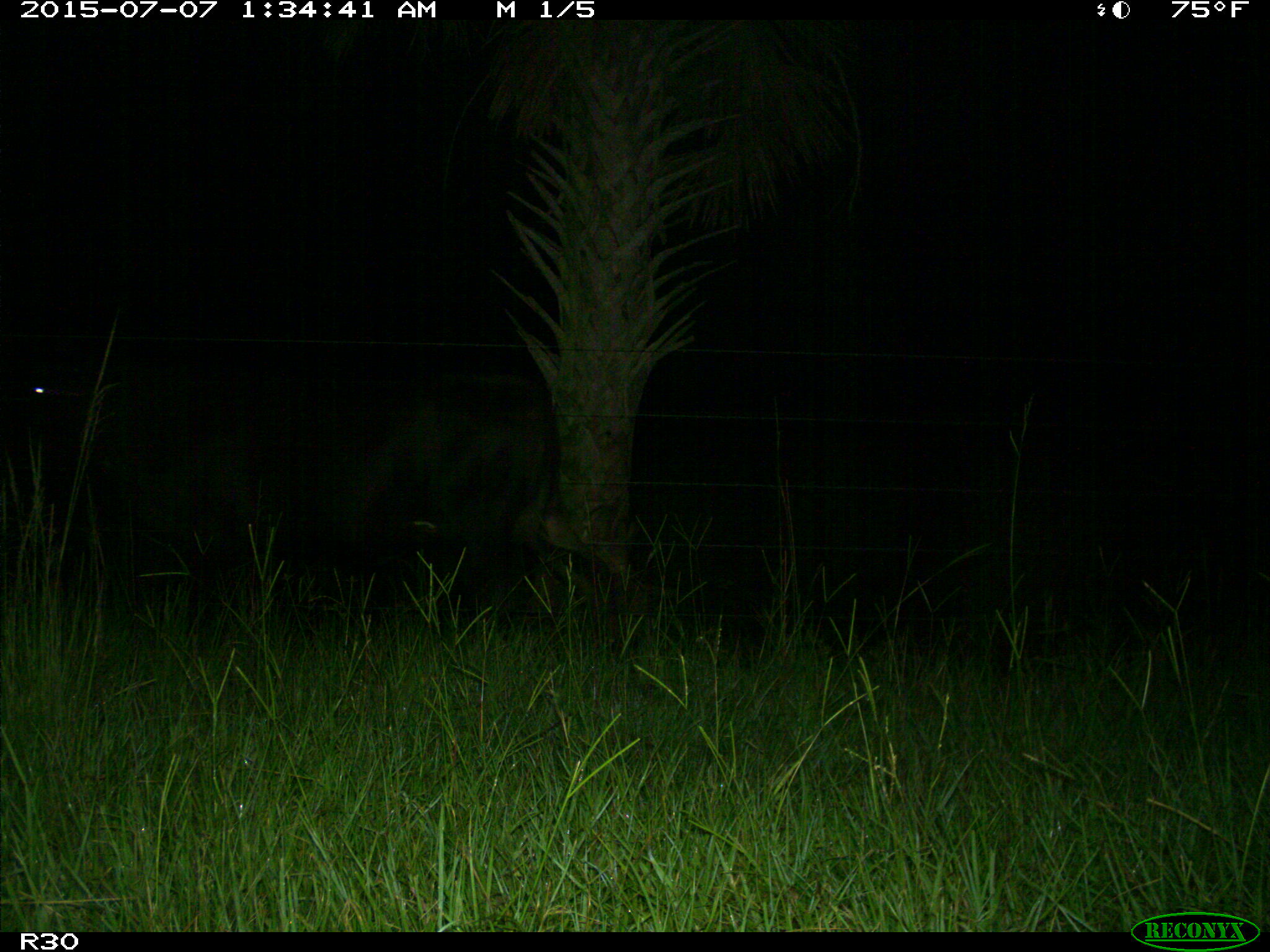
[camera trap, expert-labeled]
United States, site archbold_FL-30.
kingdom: Animalia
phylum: Chordata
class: Mammalia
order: Artiodactyla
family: Bovidae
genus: Bos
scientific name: Bos taurus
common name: domestic cow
Bos taurus (domestic cow).